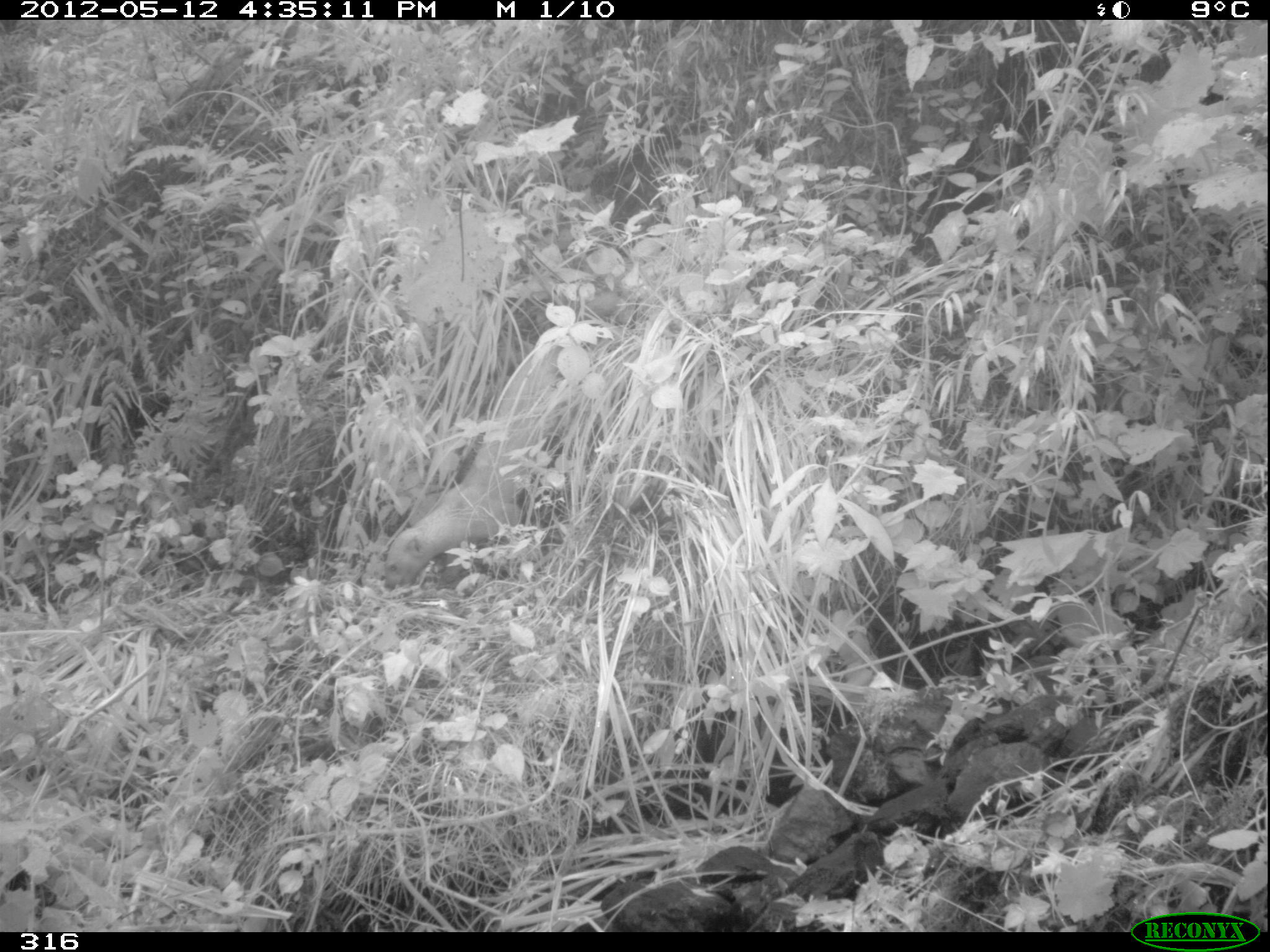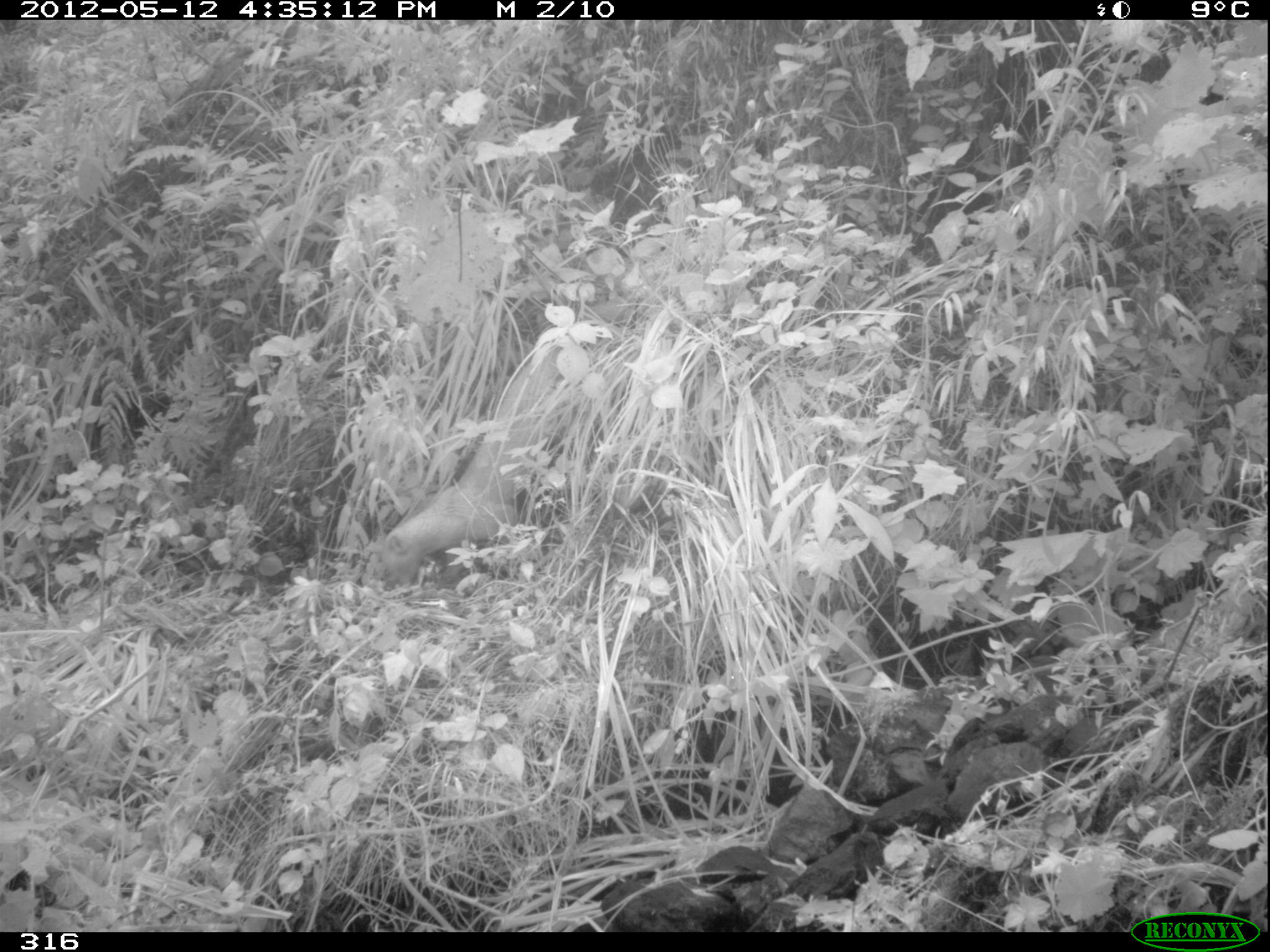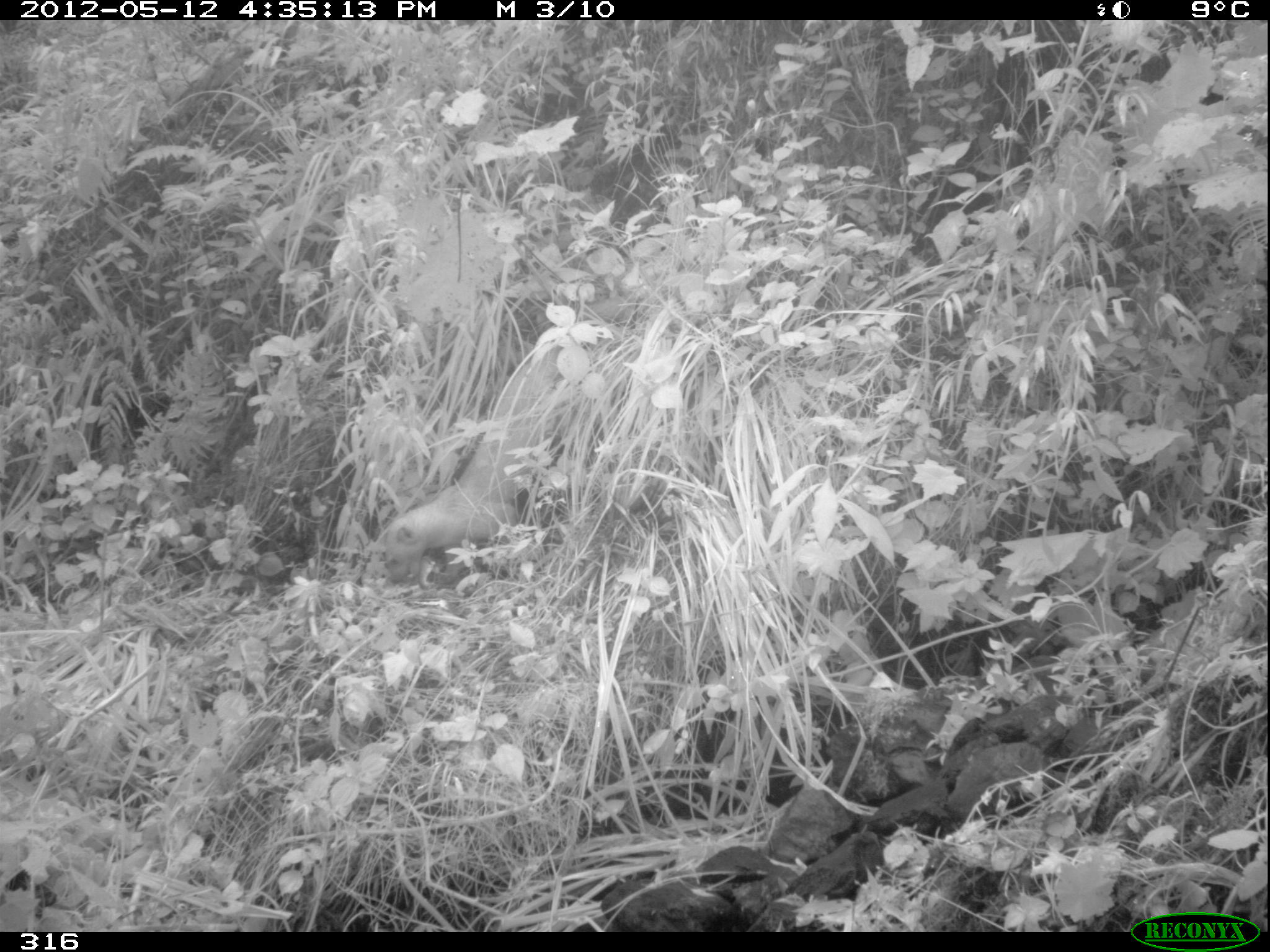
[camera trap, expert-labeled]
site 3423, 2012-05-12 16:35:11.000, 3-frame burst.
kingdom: Animalia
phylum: Chordata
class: Mammalia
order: Carnivora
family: Mustelidae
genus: Eira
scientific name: Eira barbara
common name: tayra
Eira barbara (tayra).